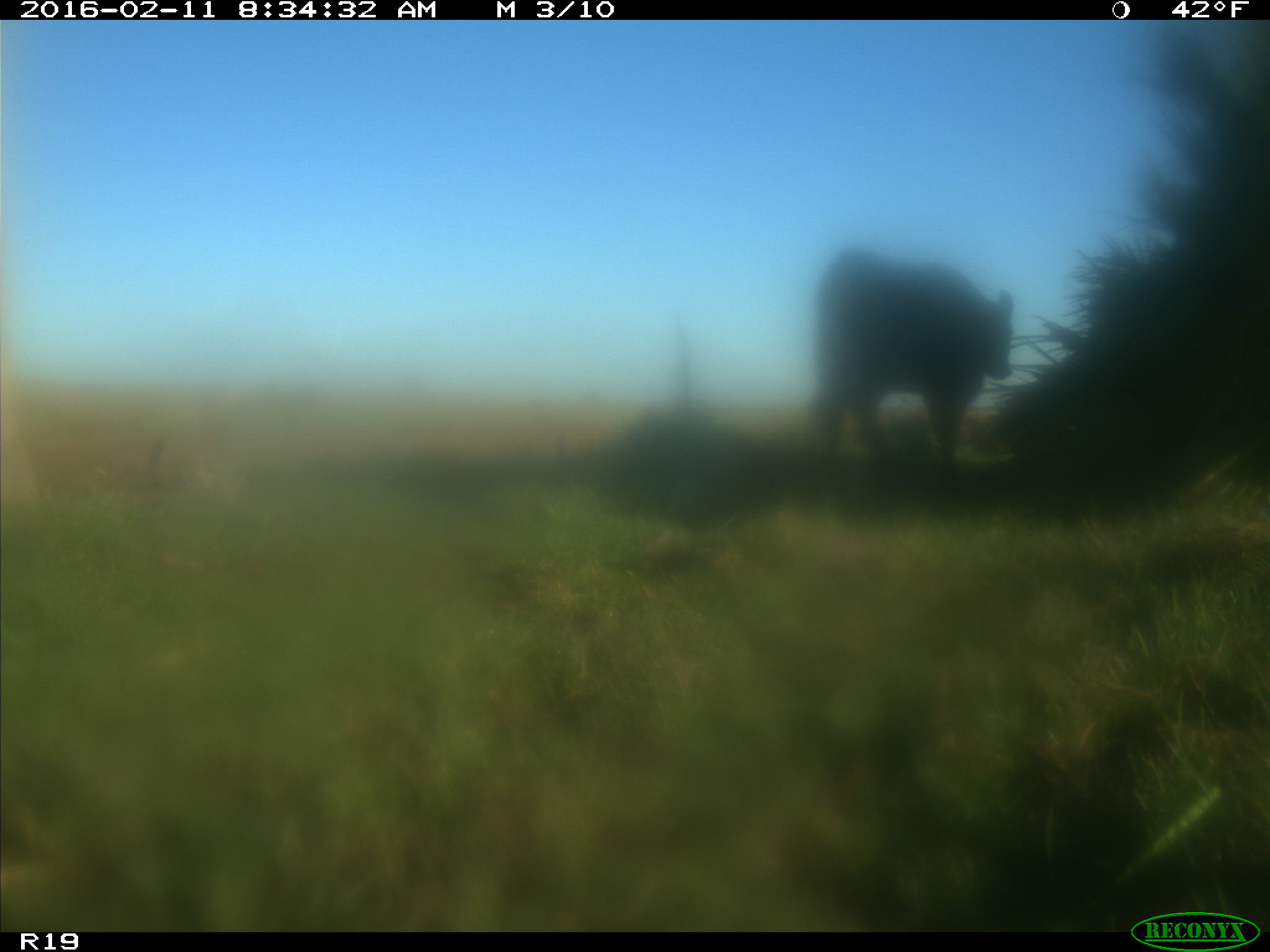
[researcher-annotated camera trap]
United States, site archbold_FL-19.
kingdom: Animalia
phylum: Chordata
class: Mammalia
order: Artiodactyla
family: Bovidae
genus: Bos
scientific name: Bos taurus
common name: domestic cow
Bos taurus (domestic cow).